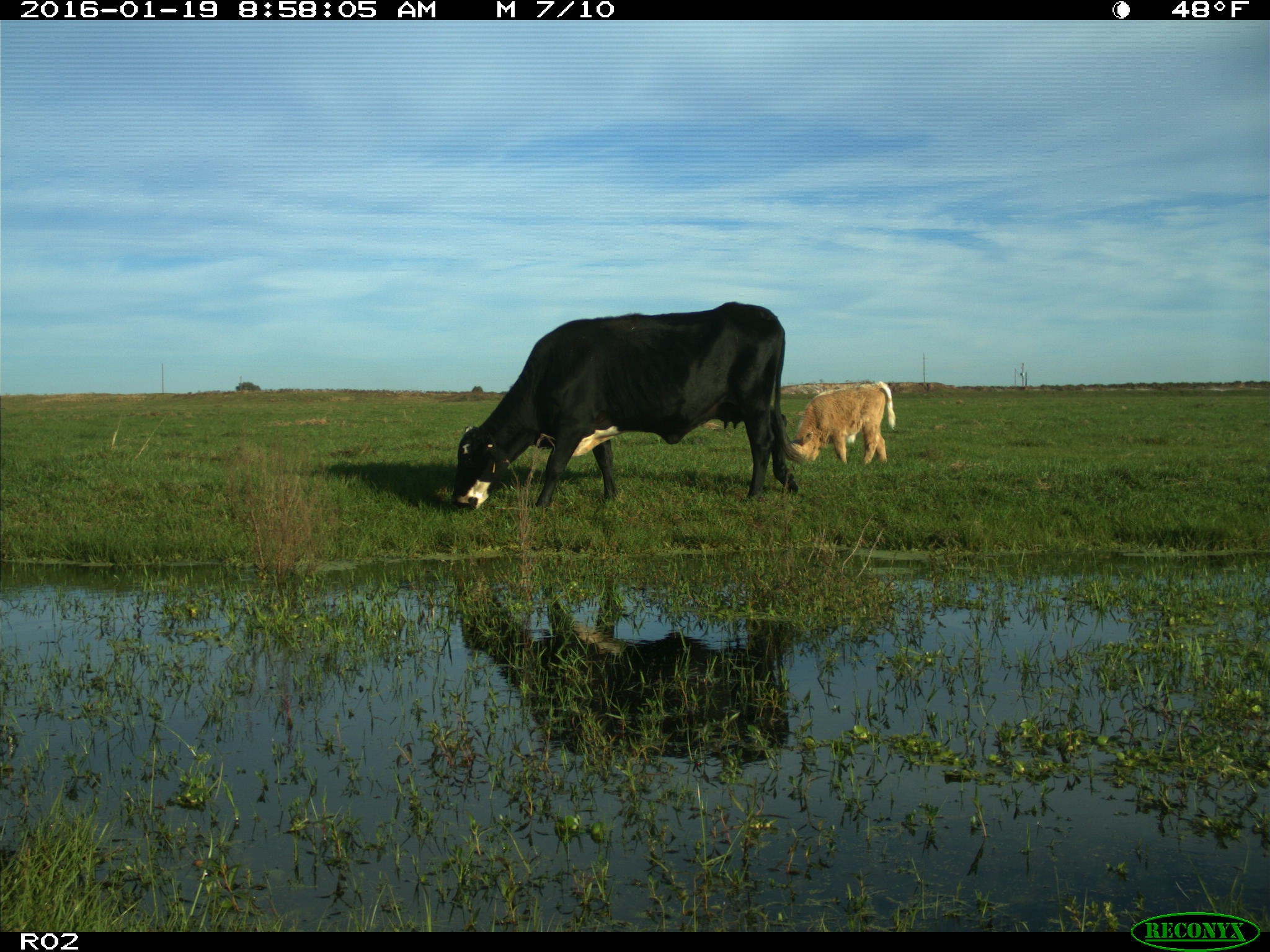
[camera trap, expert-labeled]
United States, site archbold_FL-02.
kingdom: Animalia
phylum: Chordata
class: Mammalia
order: Artiodactyla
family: Bovidae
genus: Bos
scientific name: Bos taurus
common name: domestic cow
Bos taurus (domestic cow).